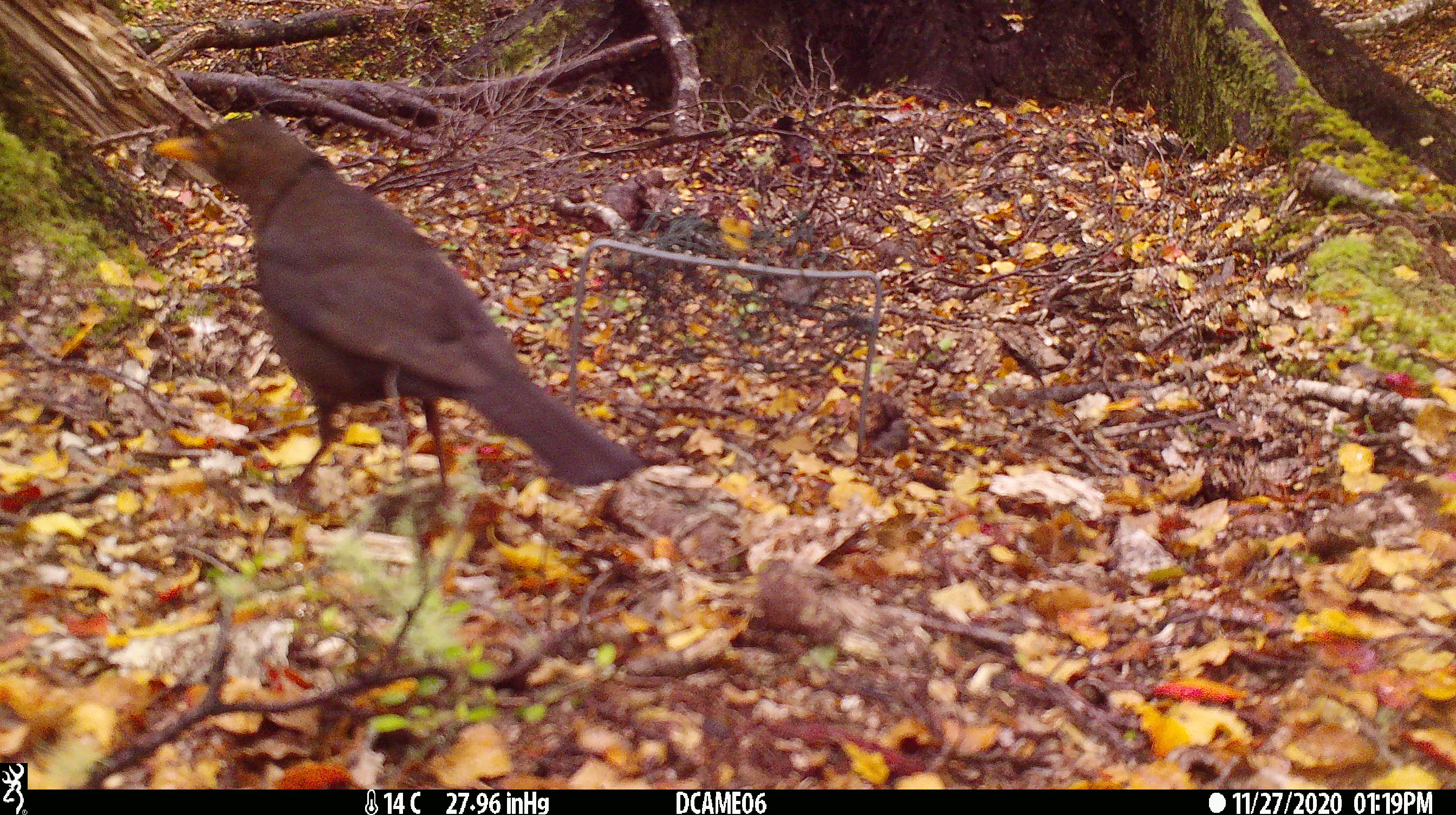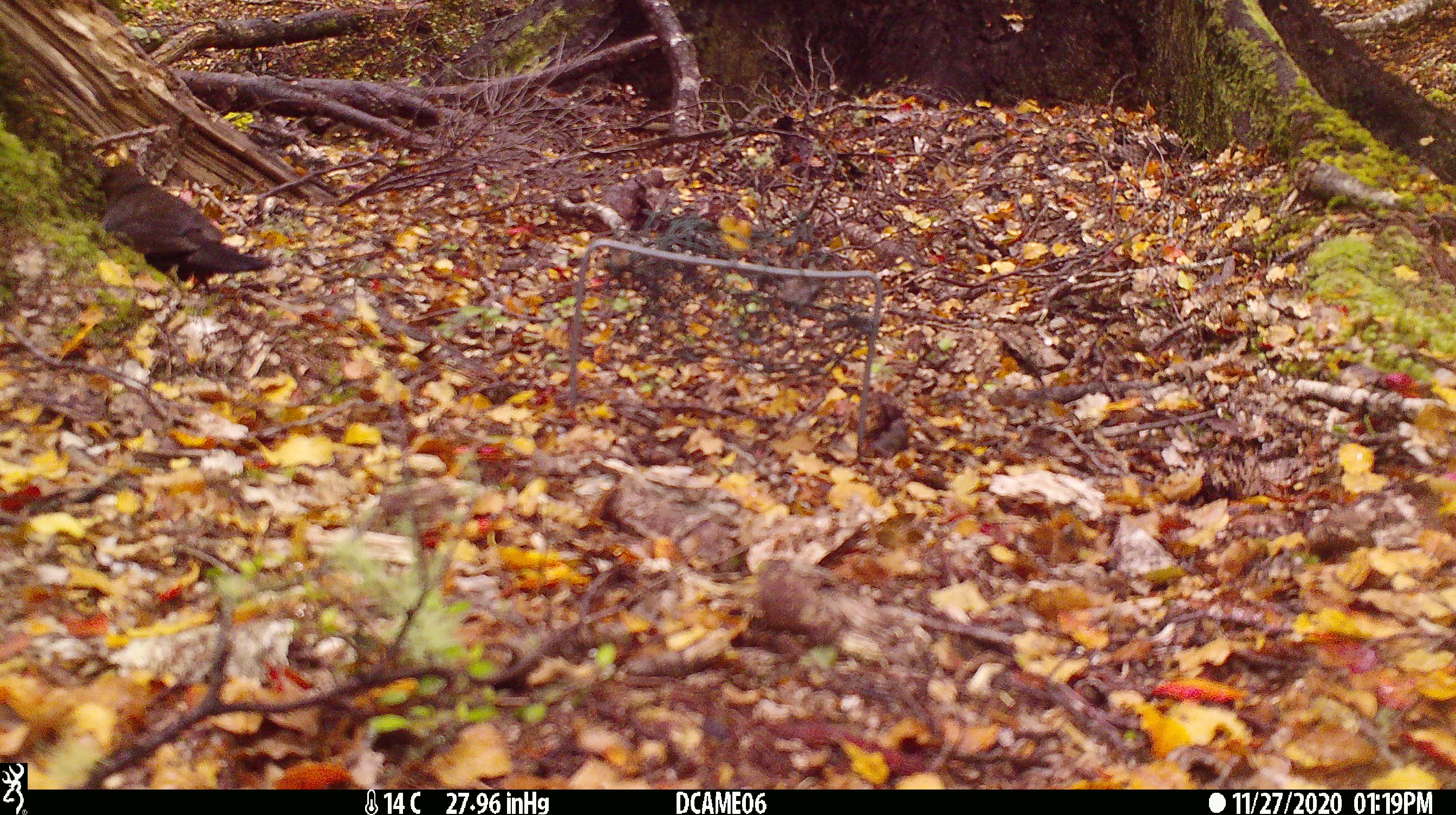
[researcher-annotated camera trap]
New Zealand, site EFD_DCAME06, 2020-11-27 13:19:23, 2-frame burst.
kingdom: Animalia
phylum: Chordata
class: Aves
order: Passeriformes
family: Turdidae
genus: Turdus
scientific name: Turdus merula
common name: eurasian blackbird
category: blackbird